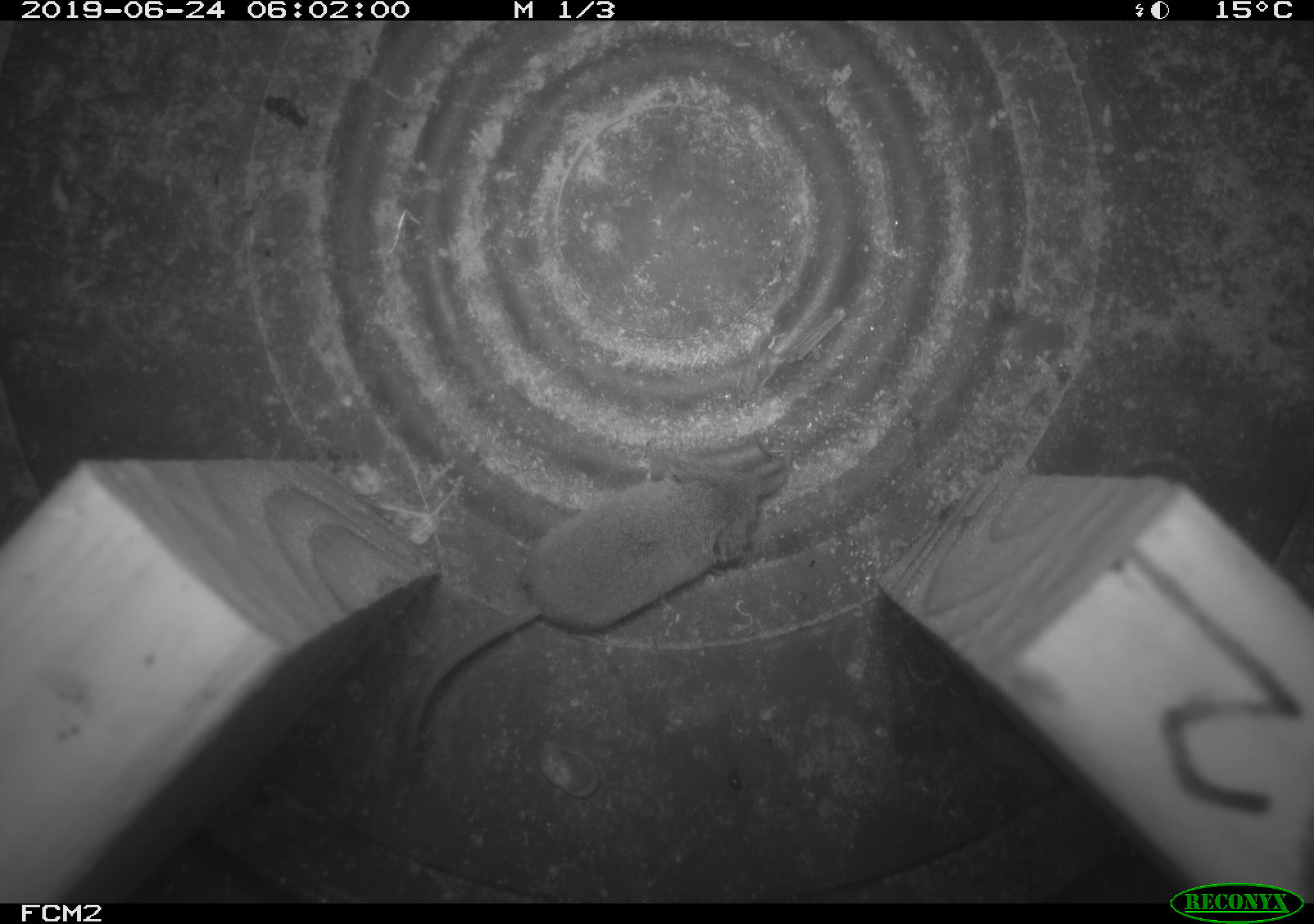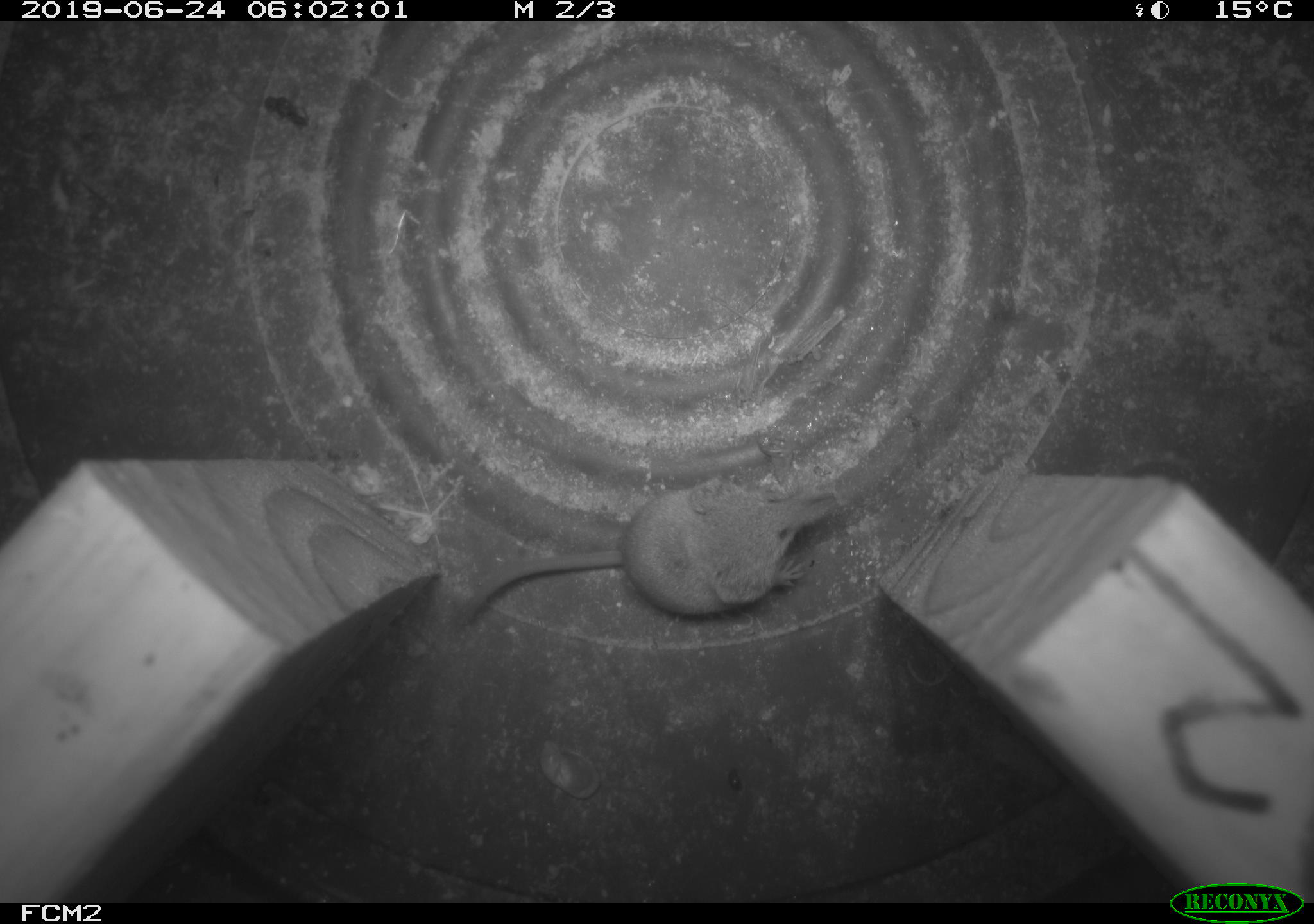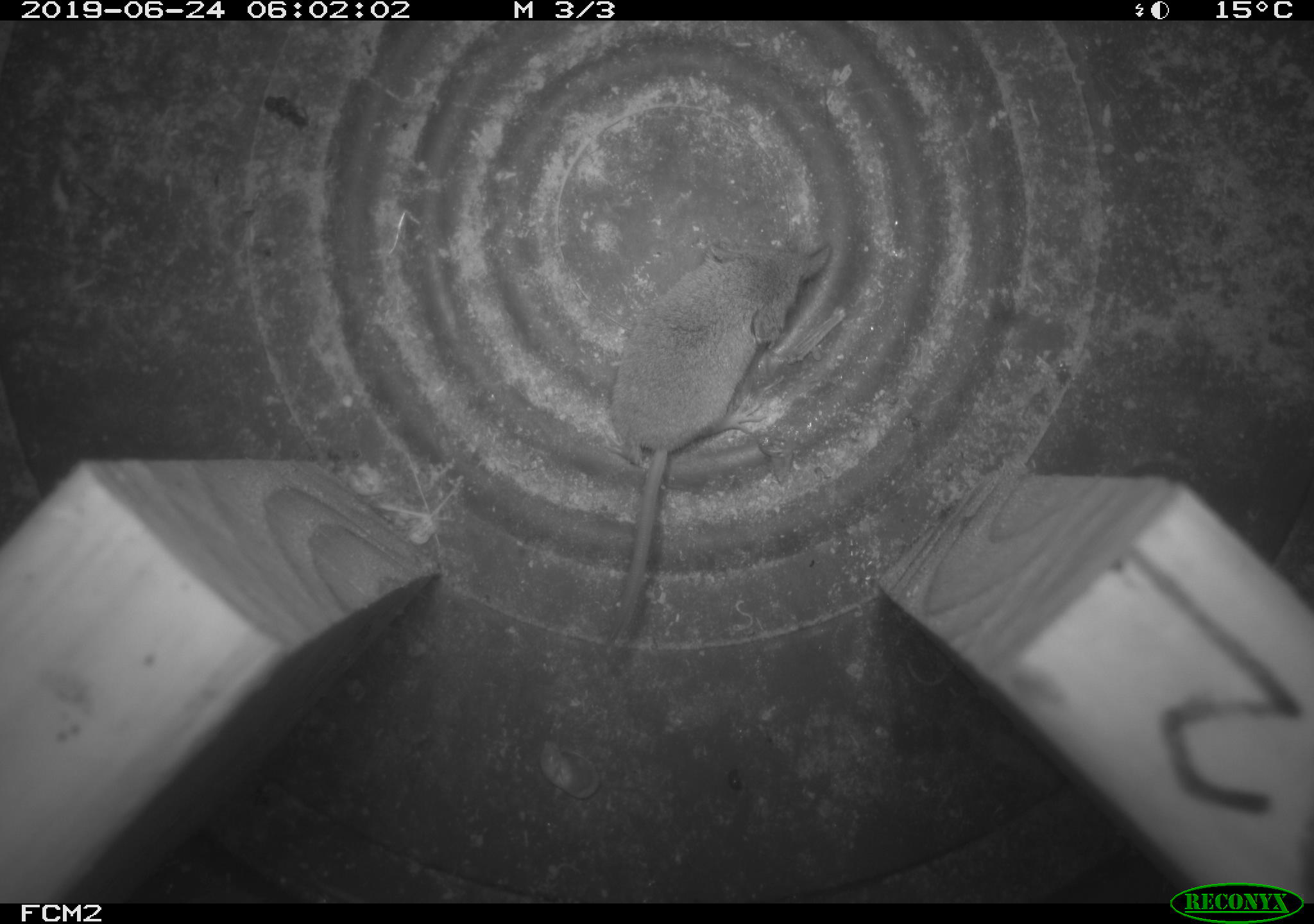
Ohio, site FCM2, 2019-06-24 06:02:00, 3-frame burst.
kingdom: Animalia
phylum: Chordata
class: Mammalia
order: Eulipotyphla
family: Soricidae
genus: Sorex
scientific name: Sorex cinereus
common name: masked shrew